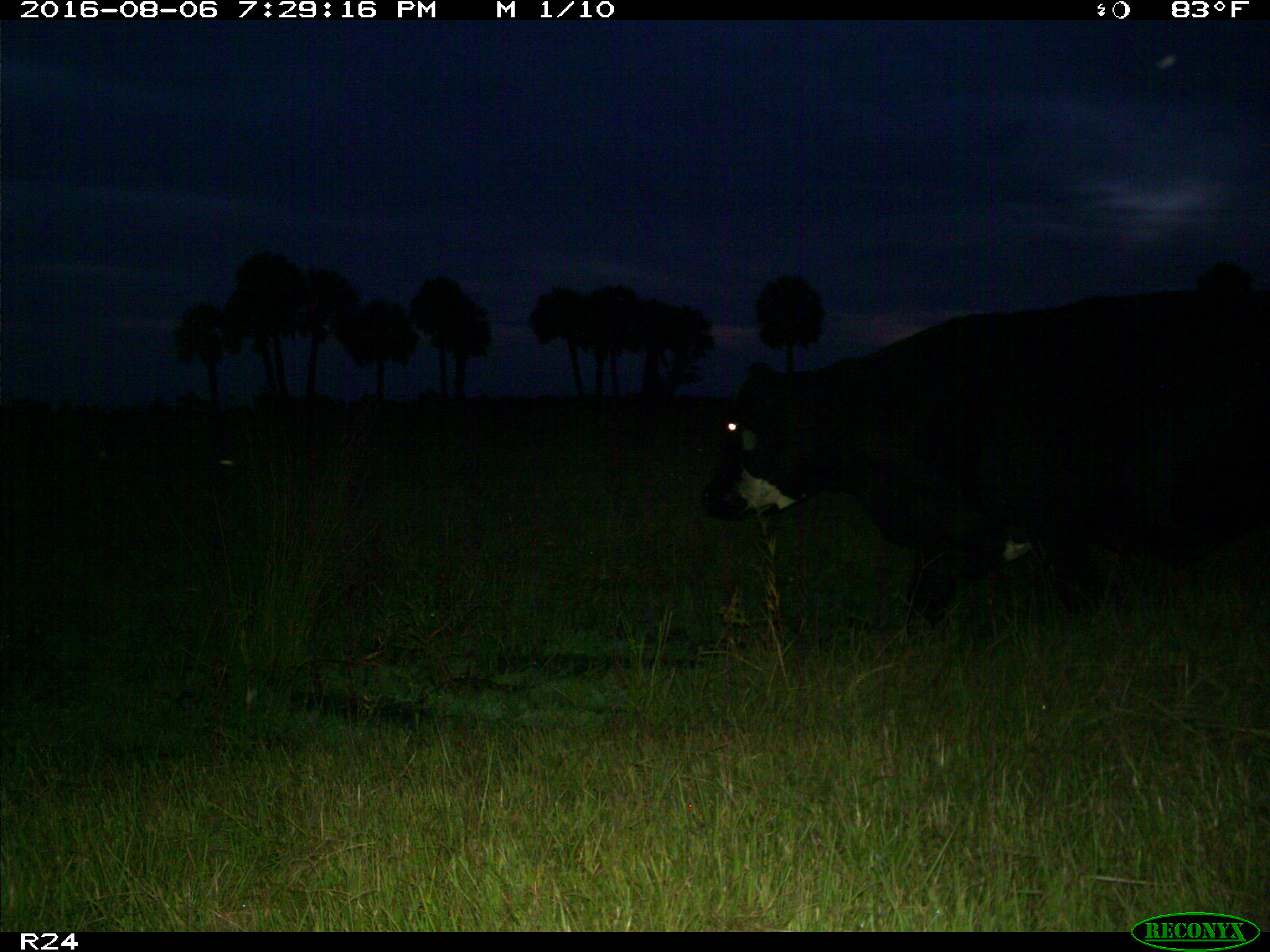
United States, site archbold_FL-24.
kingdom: Animalia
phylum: Chordata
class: Mammalia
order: Artiodactyla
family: Bovidae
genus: Bos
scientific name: Bos taurus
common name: domestic cow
Bos taurus (domestic cow).